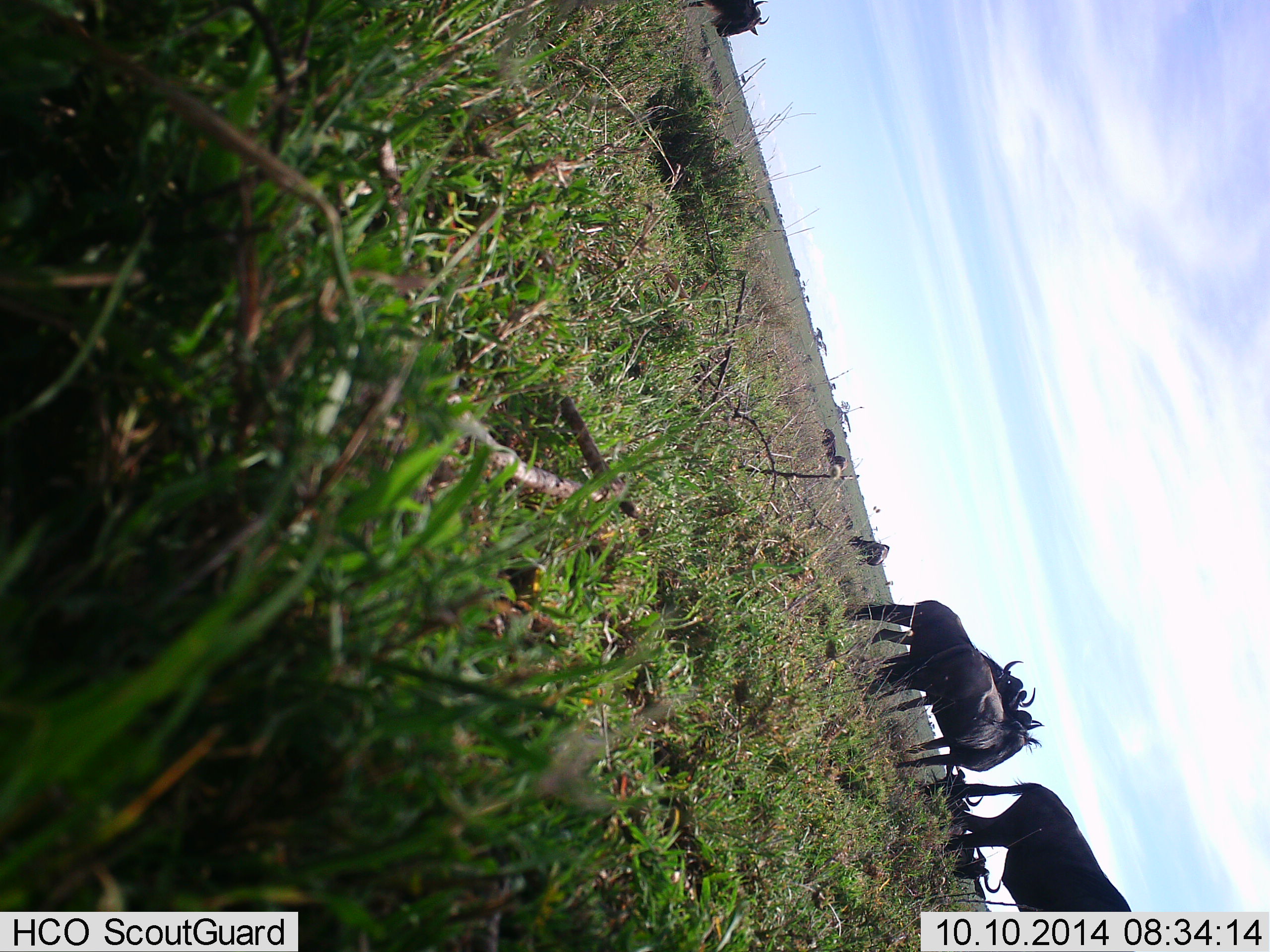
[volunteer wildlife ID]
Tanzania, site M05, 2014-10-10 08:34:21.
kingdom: Animalia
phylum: Chordata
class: Mammalia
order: Artiodactyla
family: Bovidae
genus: Connochaetes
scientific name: Connochaetes taurinus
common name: blue wildebeest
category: wildebeest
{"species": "wildebeest (blue wildebeest) (Connochaetes taurinus)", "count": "8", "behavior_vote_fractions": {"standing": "80%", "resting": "60%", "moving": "80%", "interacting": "10%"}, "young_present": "0%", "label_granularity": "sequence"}